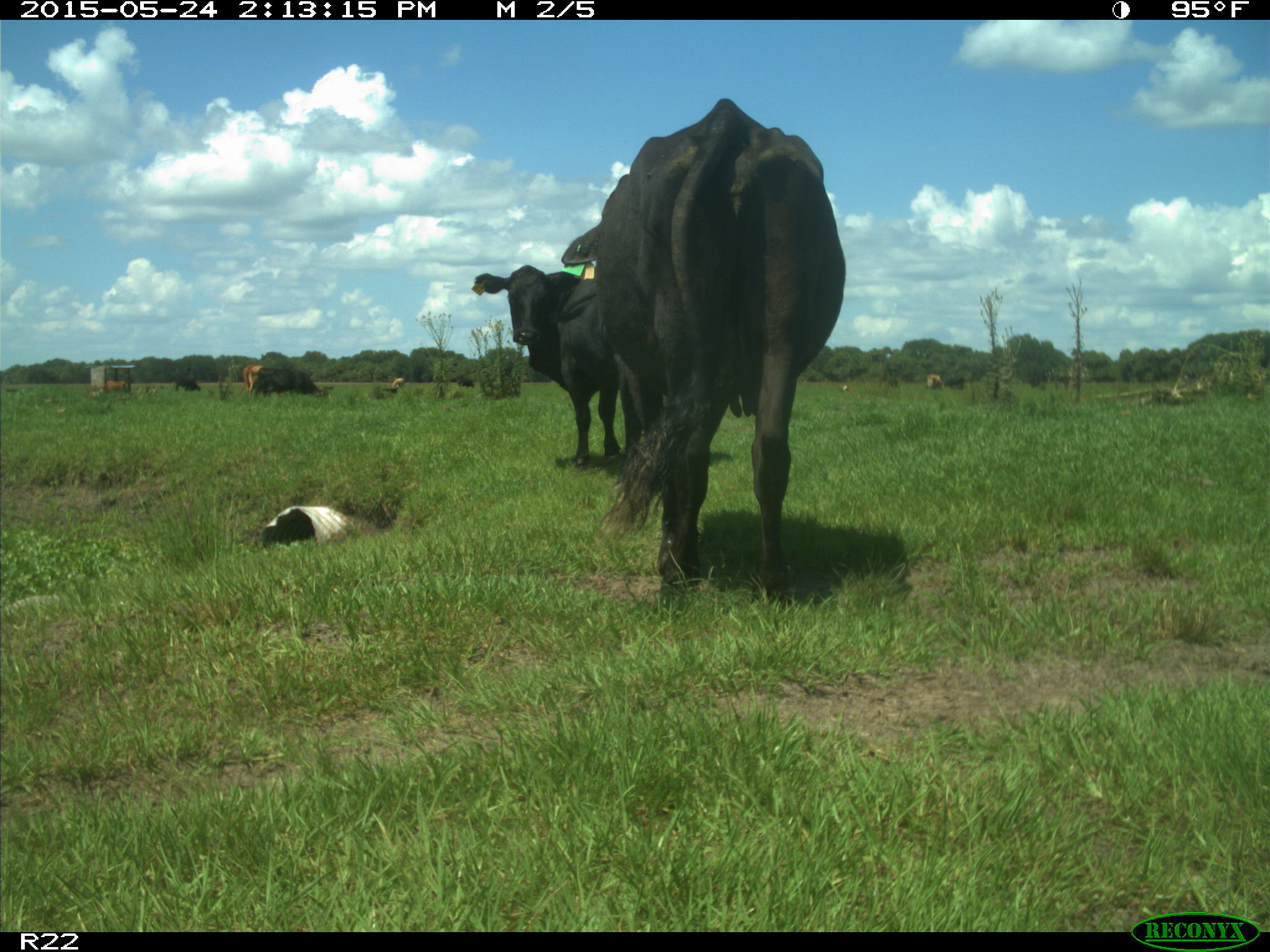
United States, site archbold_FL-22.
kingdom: Animalia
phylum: Chordata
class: Mammalia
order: Artiodactyla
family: Bovidae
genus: Bos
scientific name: Bos taurus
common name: domestic cow